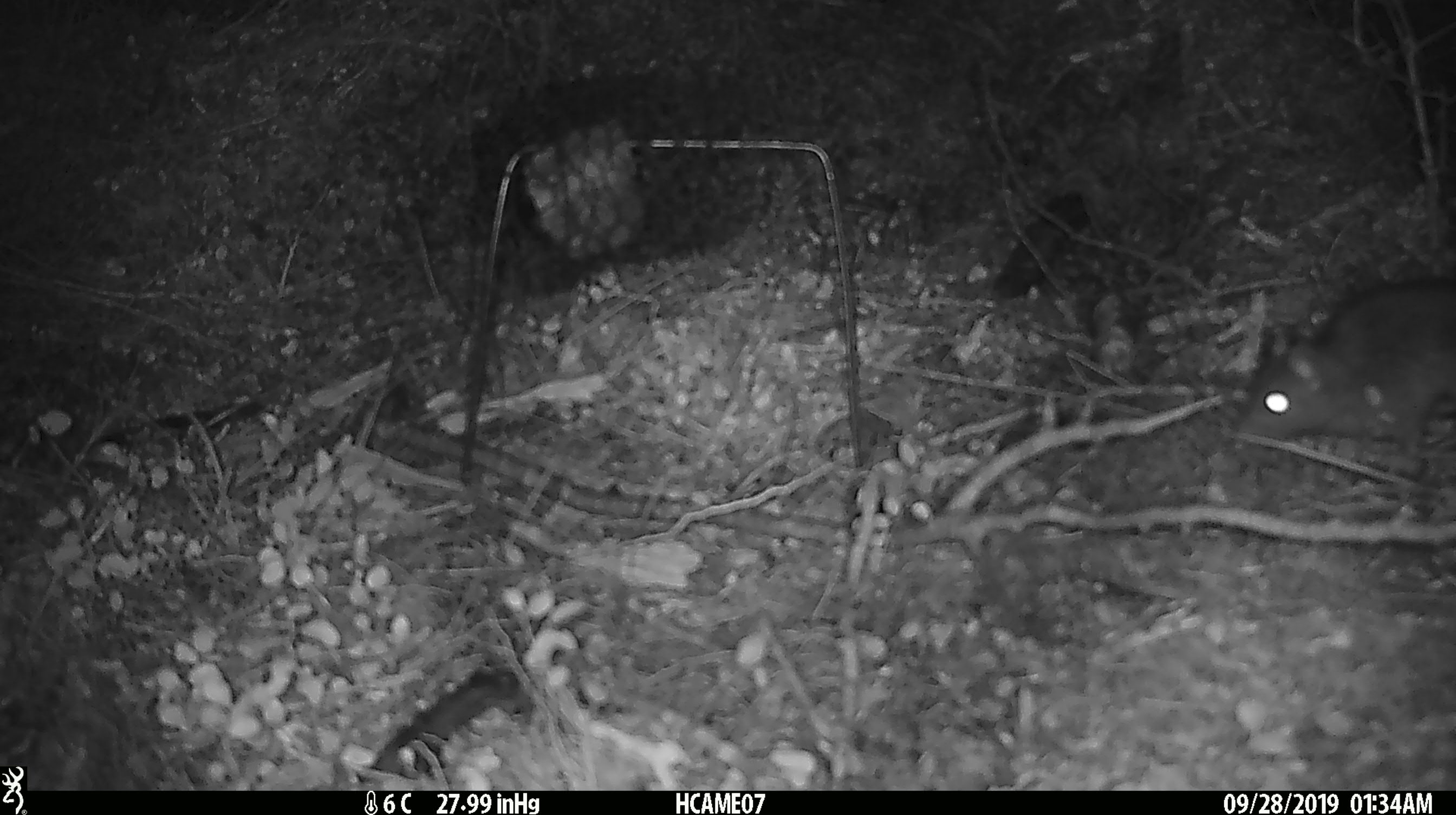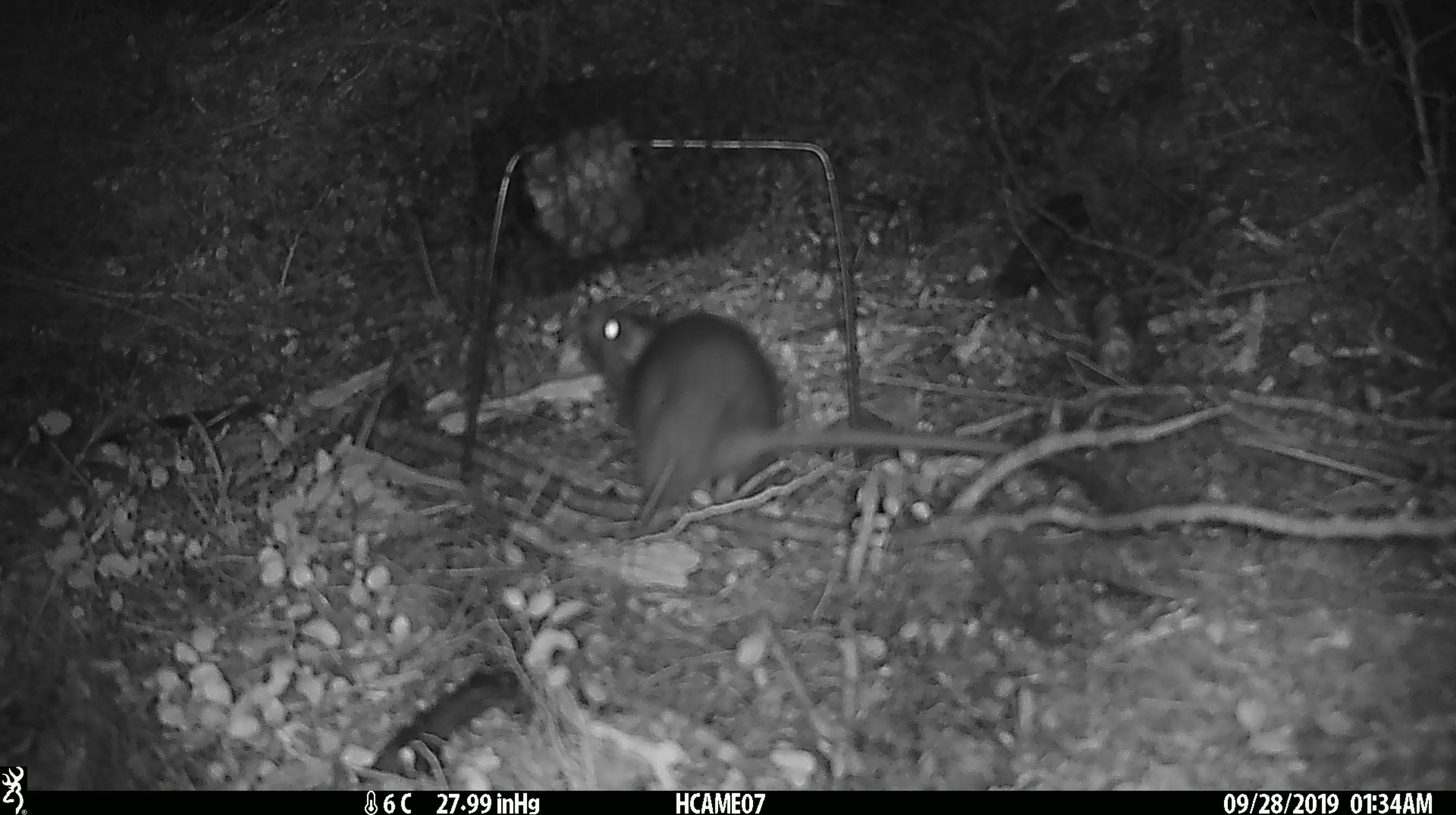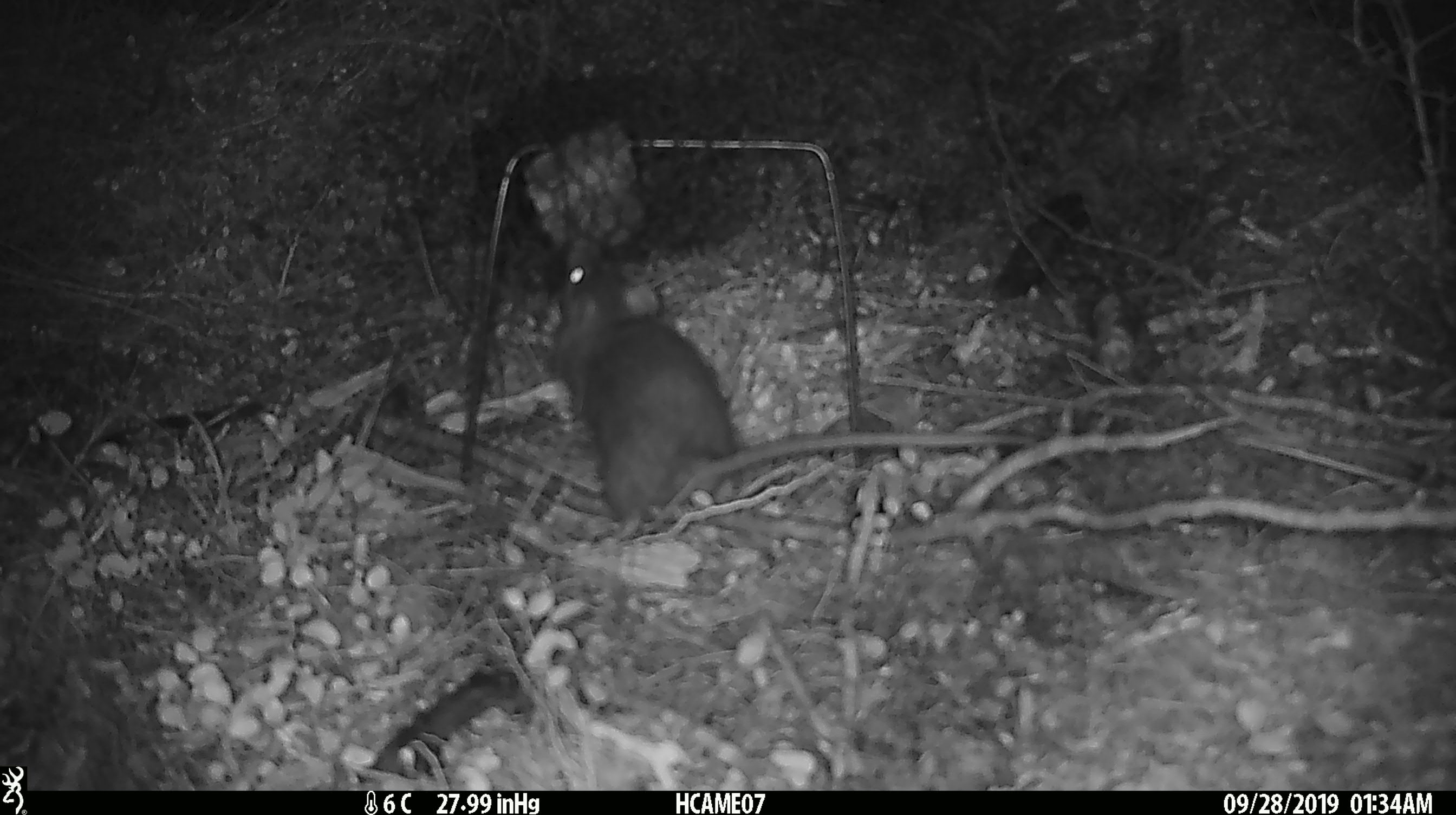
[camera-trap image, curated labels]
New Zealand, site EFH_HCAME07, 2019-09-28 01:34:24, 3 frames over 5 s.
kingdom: Animalia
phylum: Chordata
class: Mammalia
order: Rodentia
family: Muridae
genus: Rattus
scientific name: Rattus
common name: rat